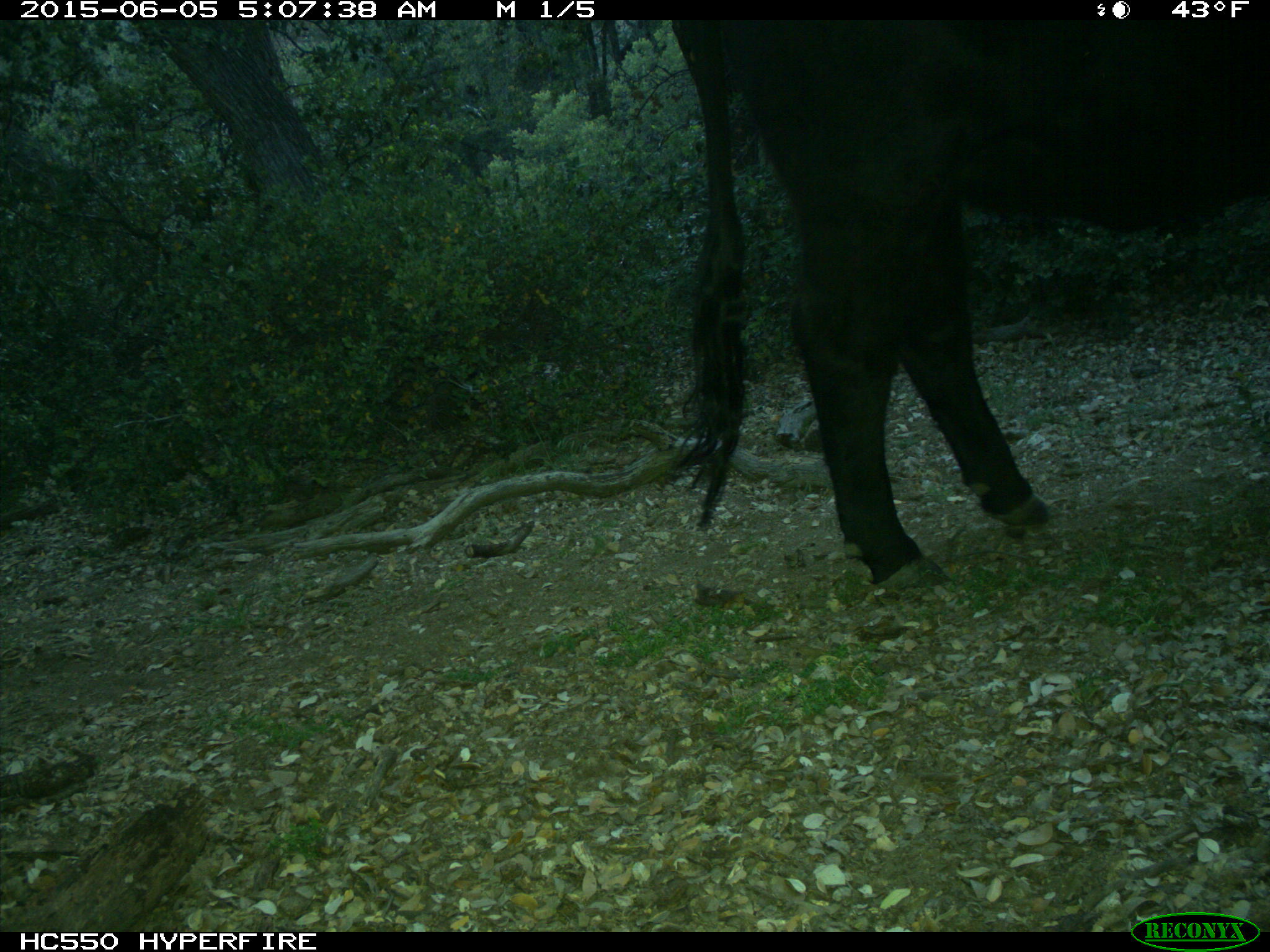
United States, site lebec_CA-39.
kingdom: Animalia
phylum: Chordata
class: Mammalia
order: Artiodactyla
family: Bovidae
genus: Bos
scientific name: Bos taurus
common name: domestic cow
Bos taurus (domestic cow).